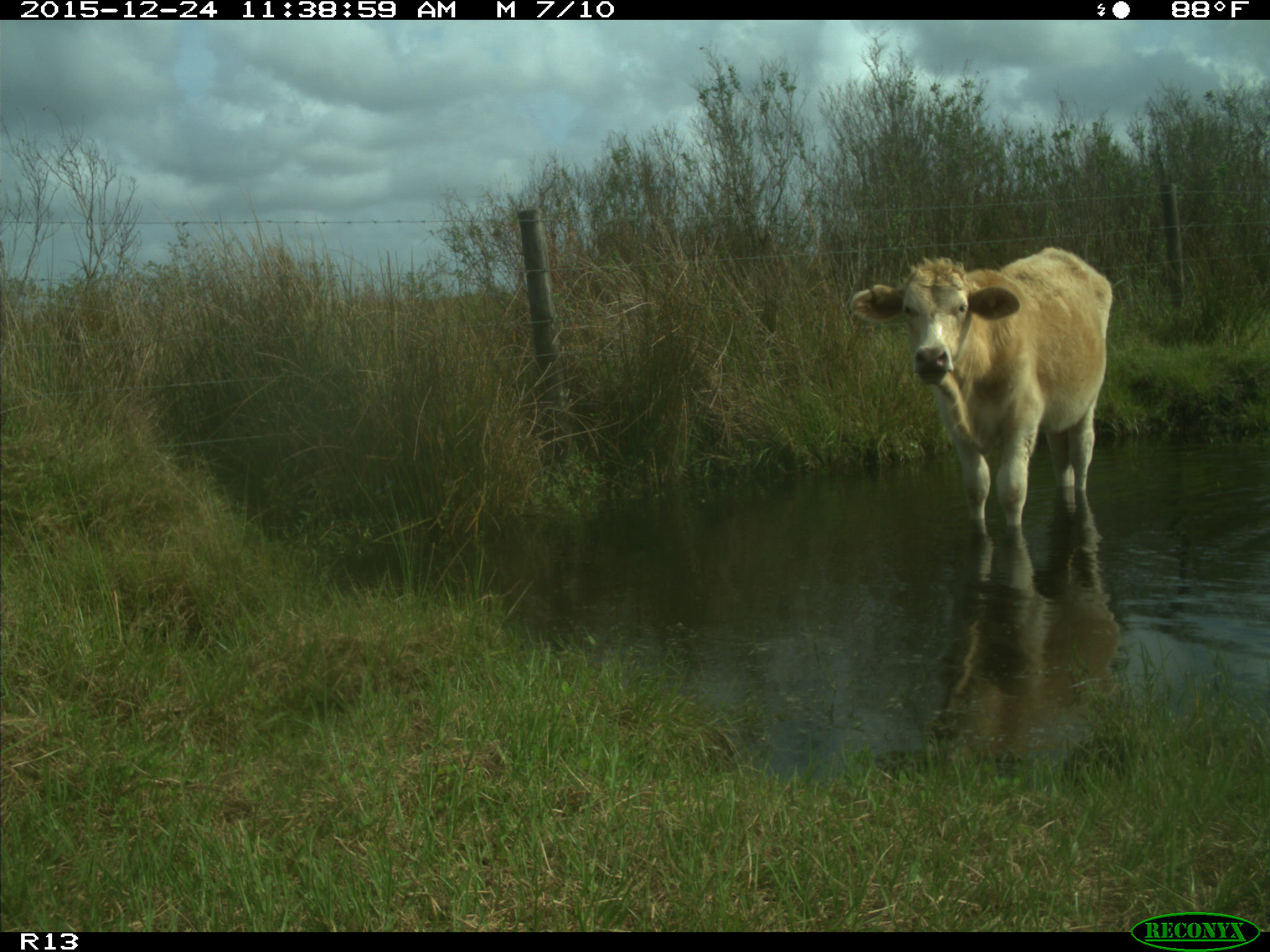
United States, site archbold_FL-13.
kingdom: Animalia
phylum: Chordata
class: Mammalia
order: Artiodactyla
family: Bovidae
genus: Bos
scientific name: Bos taurus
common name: domestic cow